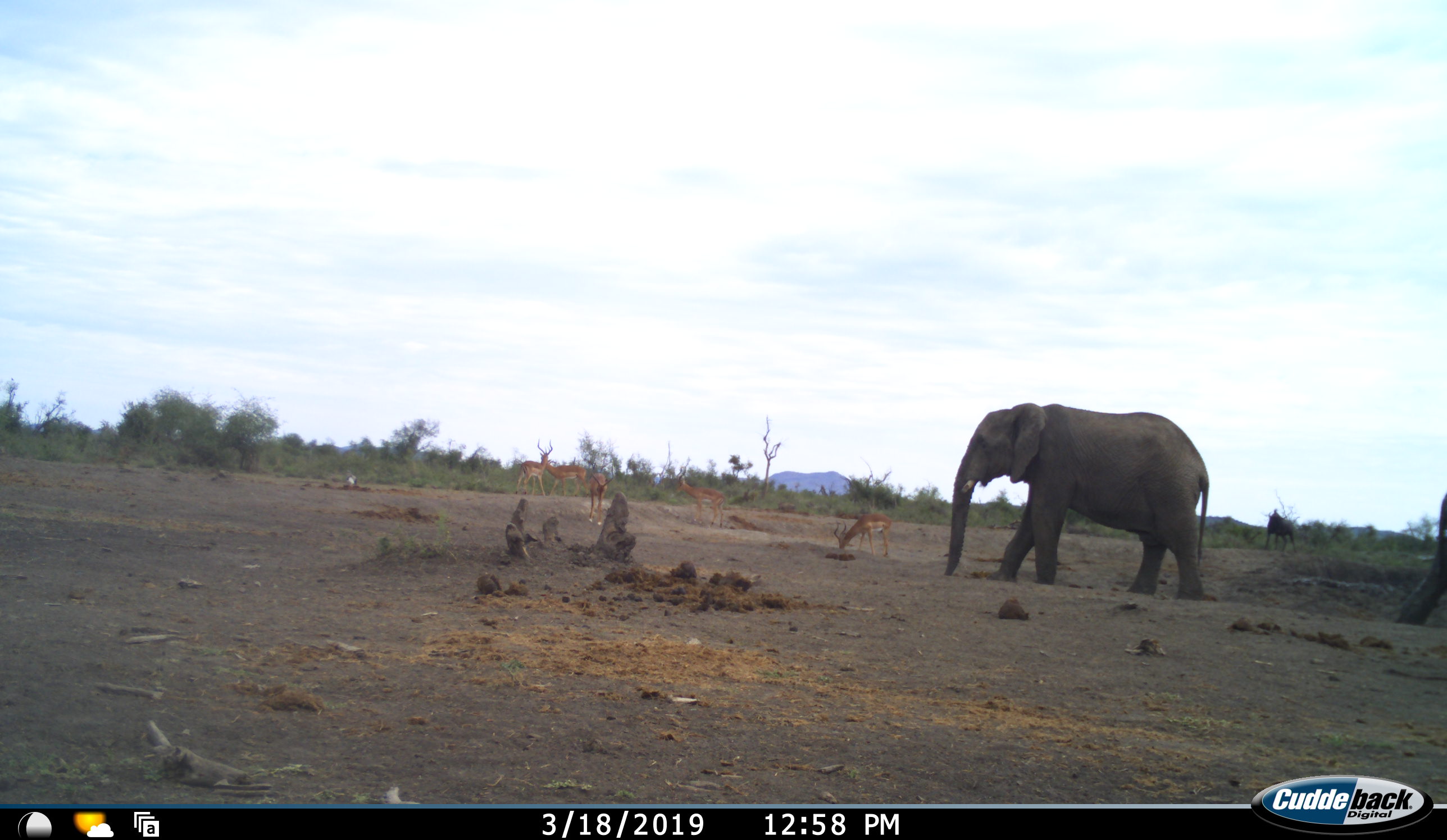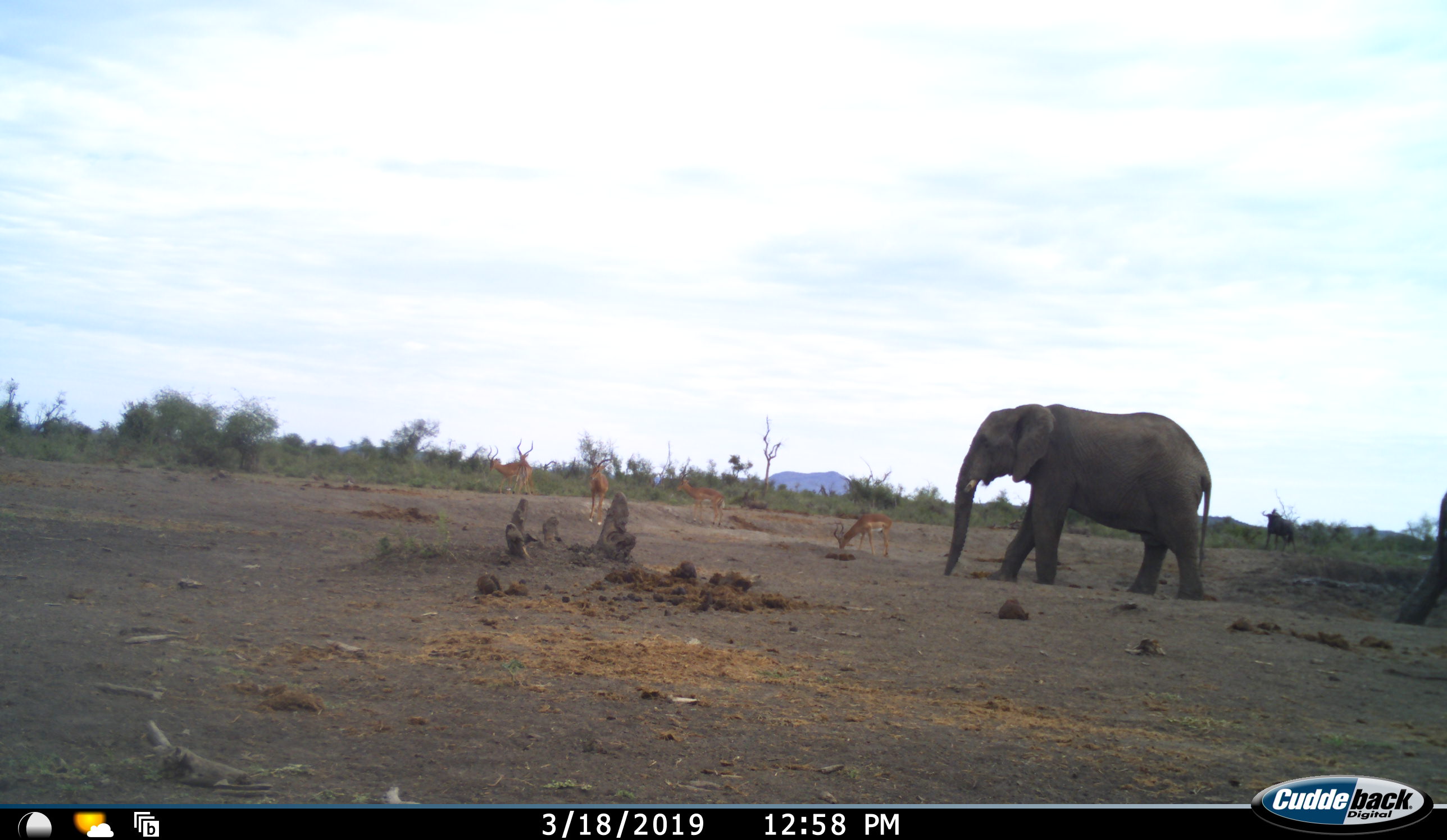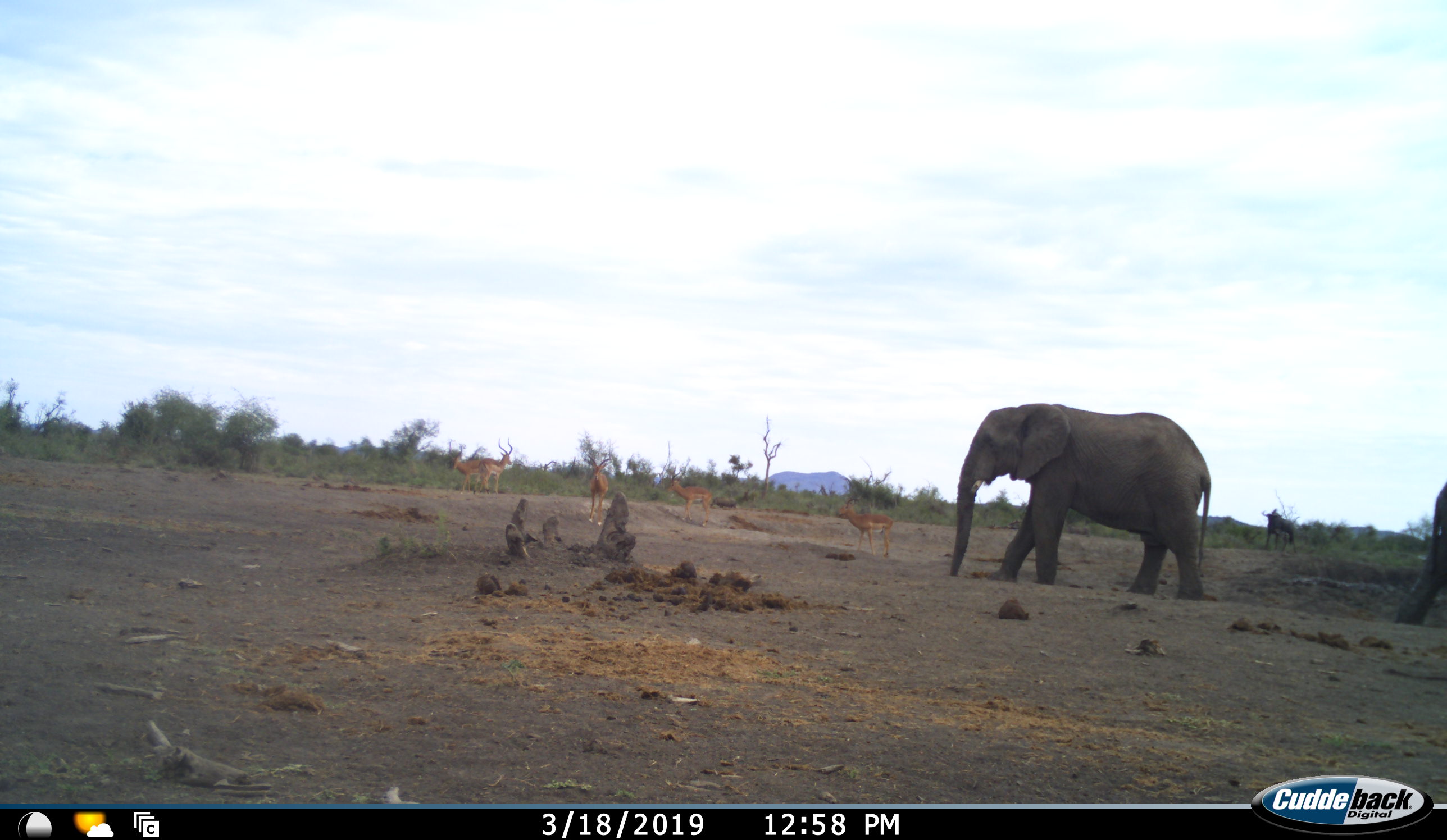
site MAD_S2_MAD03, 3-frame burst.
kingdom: Animalia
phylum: Chordata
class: Mammalia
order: Proboscidea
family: Elephantidae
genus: Loxodonta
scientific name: Loxodonta africana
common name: african bush elephant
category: elephant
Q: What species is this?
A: Elephant (african bush elephant) (Loxodonta africana).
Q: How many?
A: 2.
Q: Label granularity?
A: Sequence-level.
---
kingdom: Animalia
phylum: Chordata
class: Mammalia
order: Artiodactyla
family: Bovidae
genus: Aepyceros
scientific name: Aepyceros melampus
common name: impala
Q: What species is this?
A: Impala (Aepyceros melampus).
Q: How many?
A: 5.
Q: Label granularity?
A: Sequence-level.